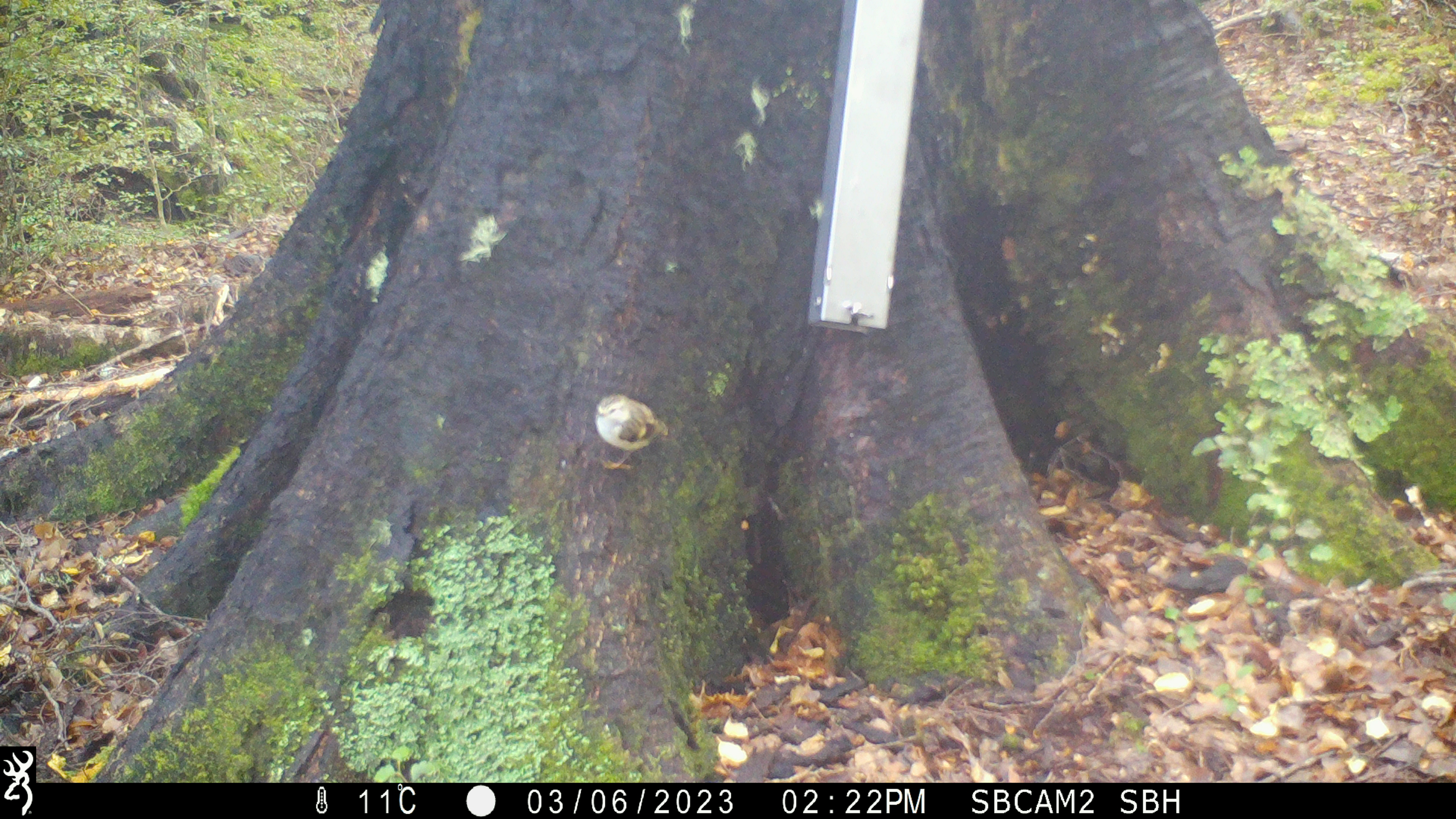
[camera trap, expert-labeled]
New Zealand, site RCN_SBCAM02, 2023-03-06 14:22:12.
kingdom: Animalia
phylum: Chordata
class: Aves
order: Passeriformes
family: Acanthisittidae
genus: Acanthisitta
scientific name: Acanthisitta chloris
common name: rifleman